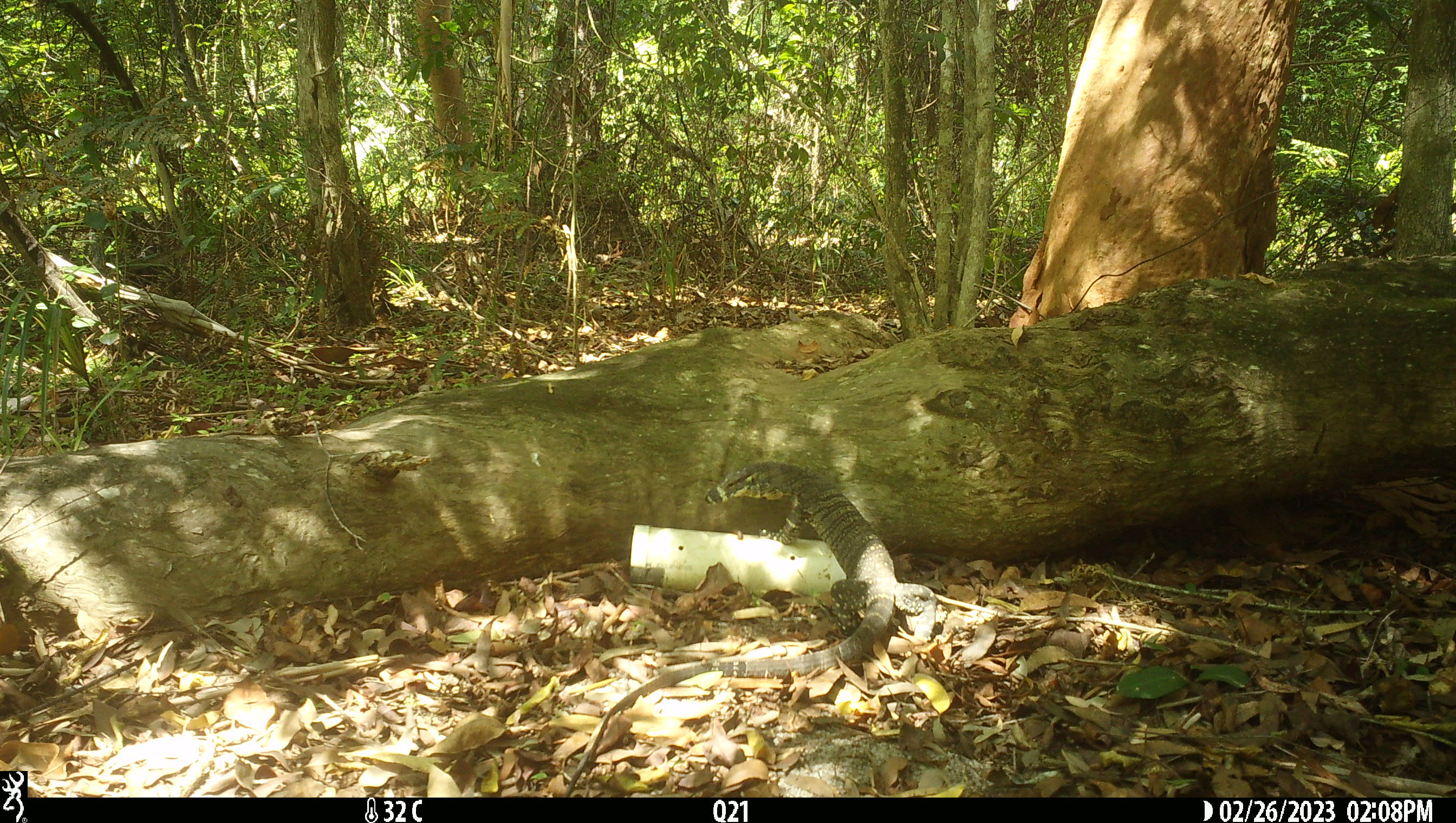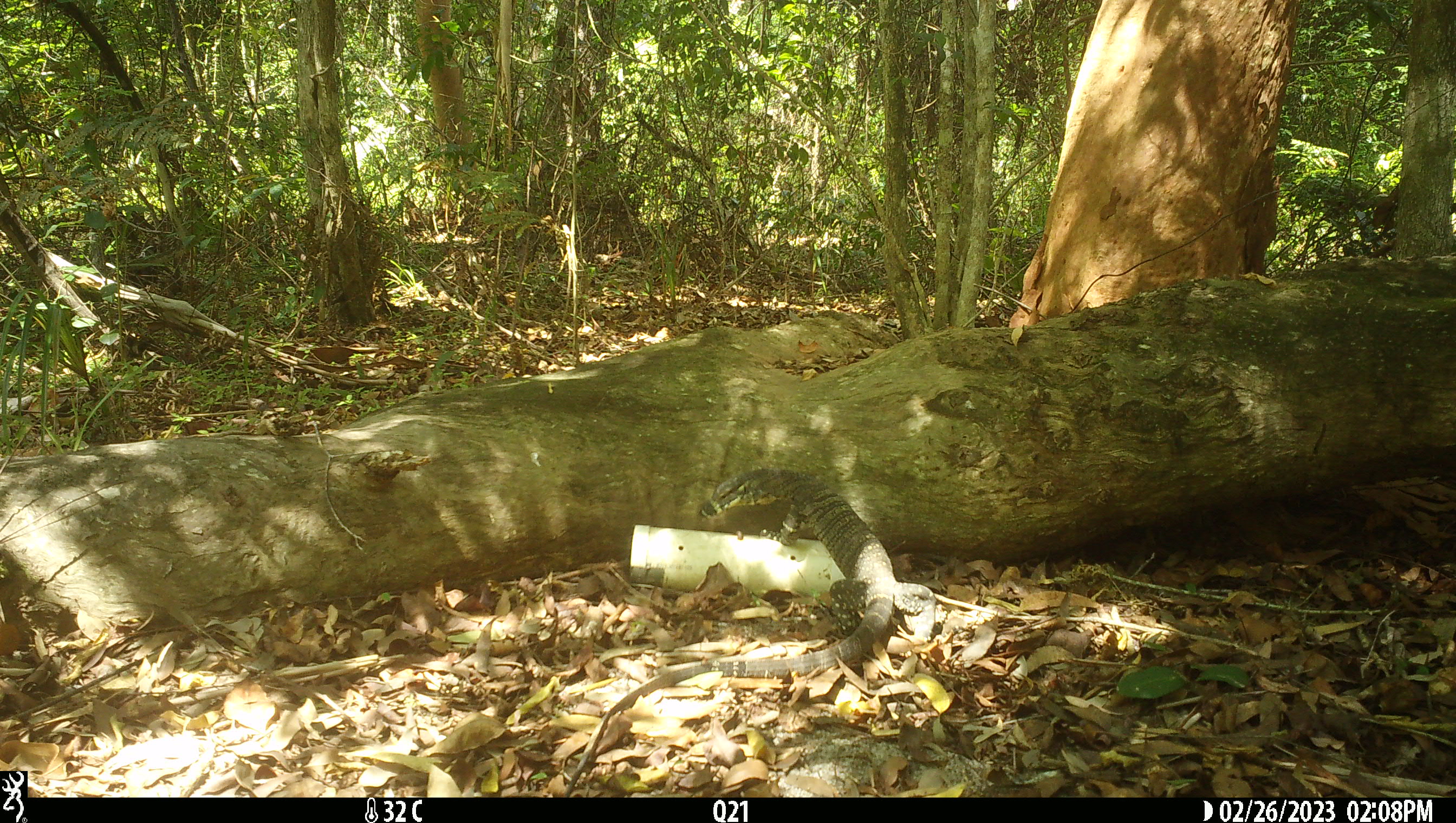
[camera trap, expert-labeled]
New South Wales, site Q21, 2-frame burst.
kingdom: Animalia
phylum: Chordata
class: Reptilia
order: Squamata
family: Varanidae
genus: Varanus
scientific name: Varanus varius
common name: lace monitor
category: goanna